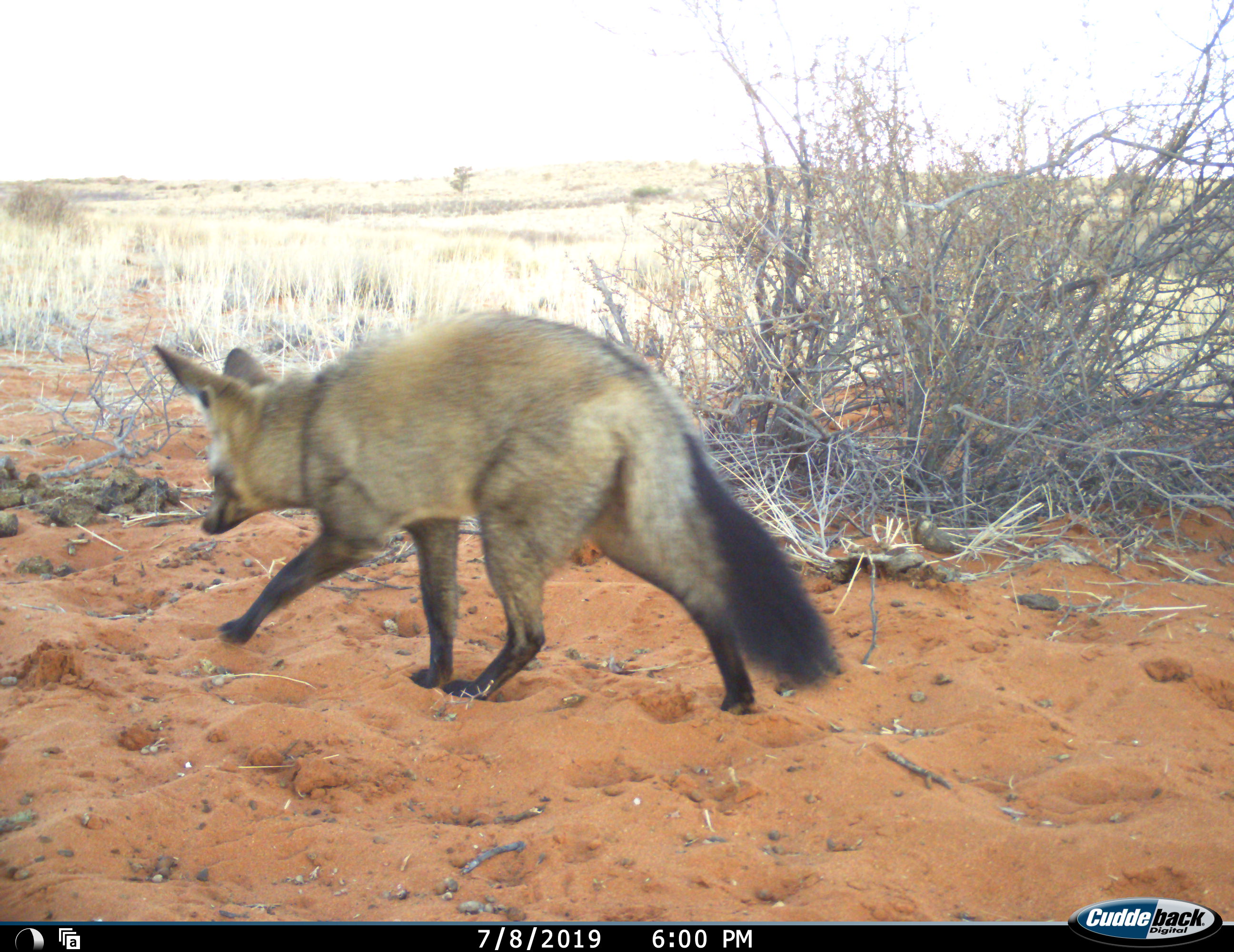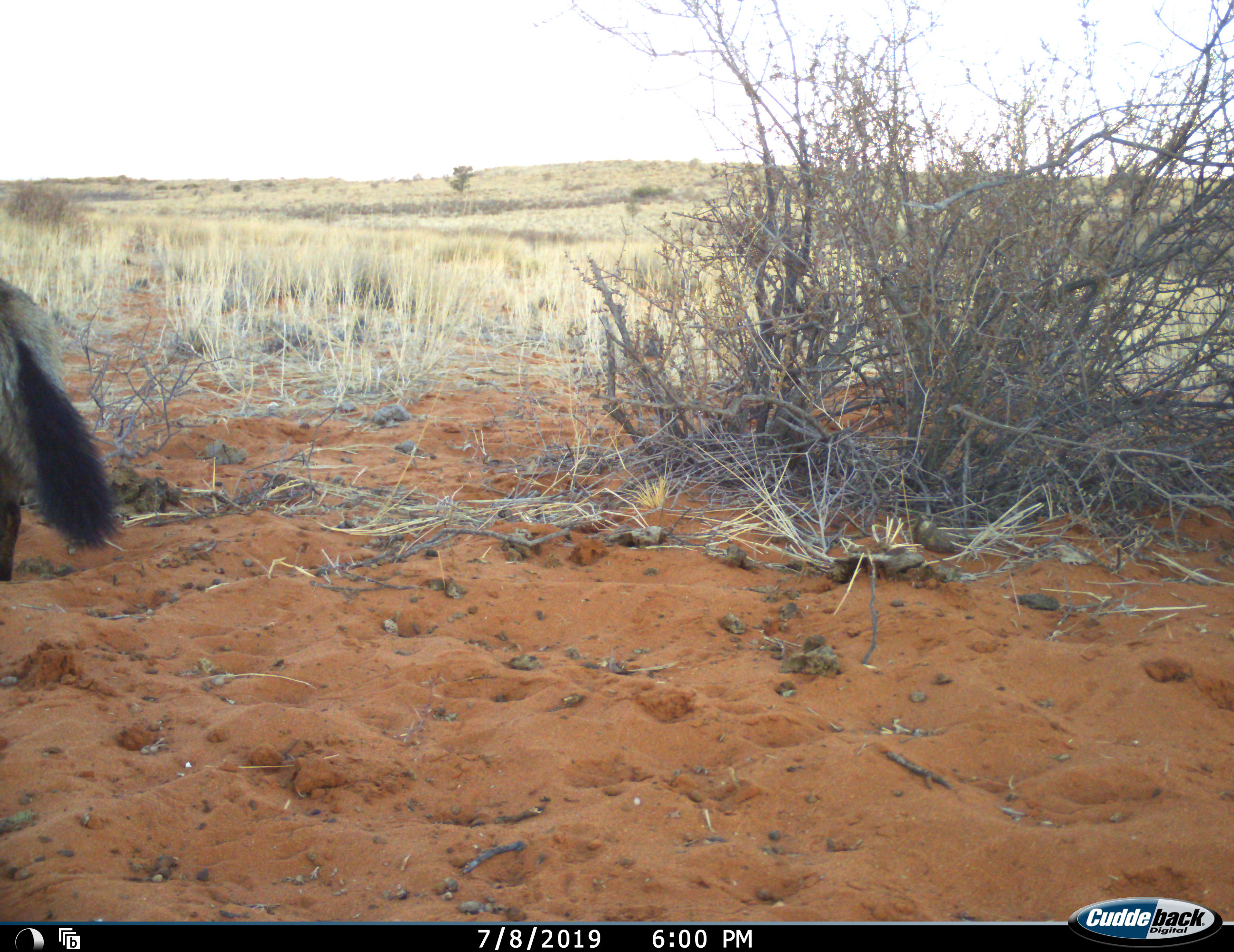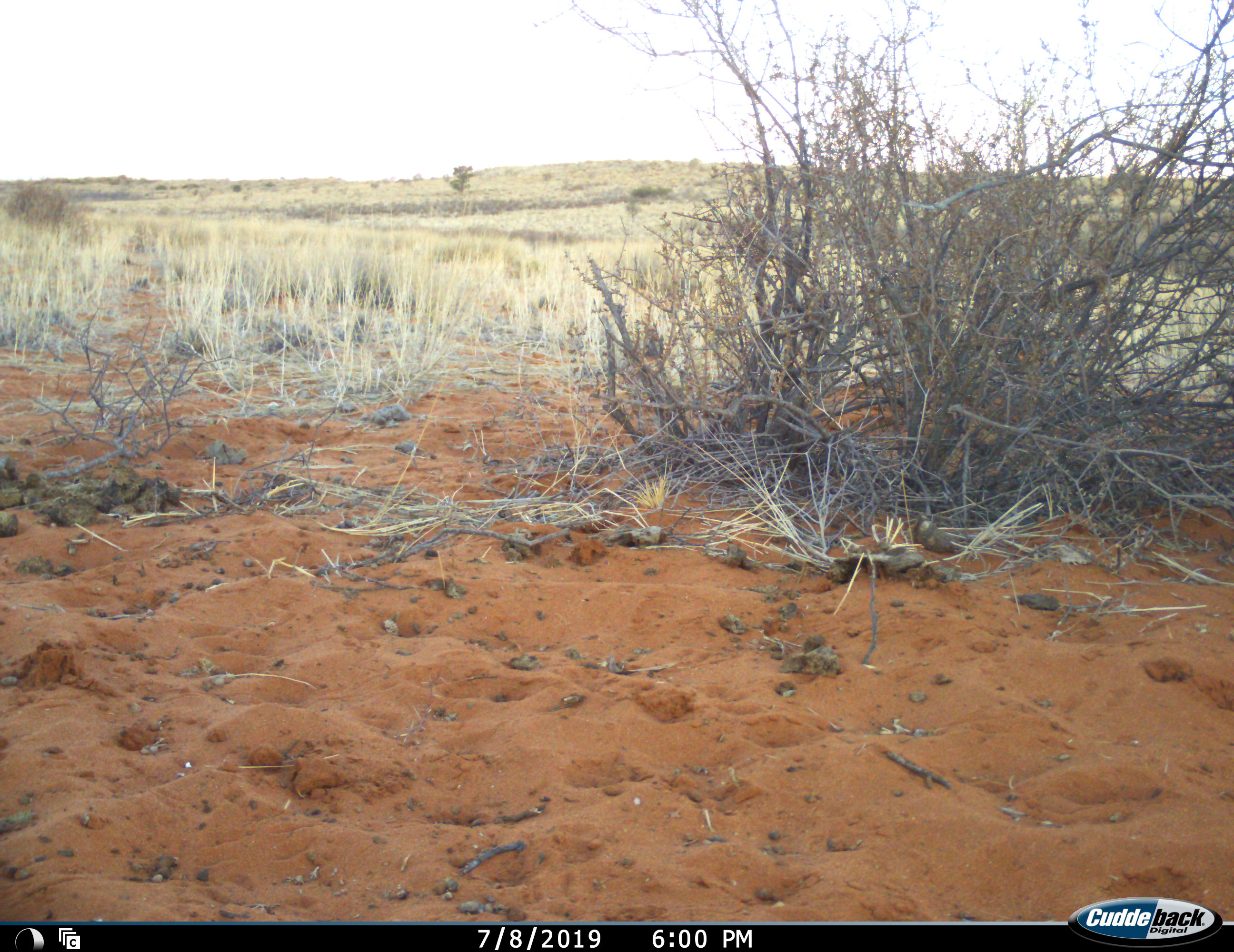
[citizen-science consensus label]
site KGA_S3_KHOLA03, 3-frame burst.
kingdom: Animalia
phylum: Chordata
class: Mammalia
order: Carnivora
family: Canidae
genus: Otocyon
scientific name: Otocyon megalotis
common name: bat-eared fox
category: foxbateared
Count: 1.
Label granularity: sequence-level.